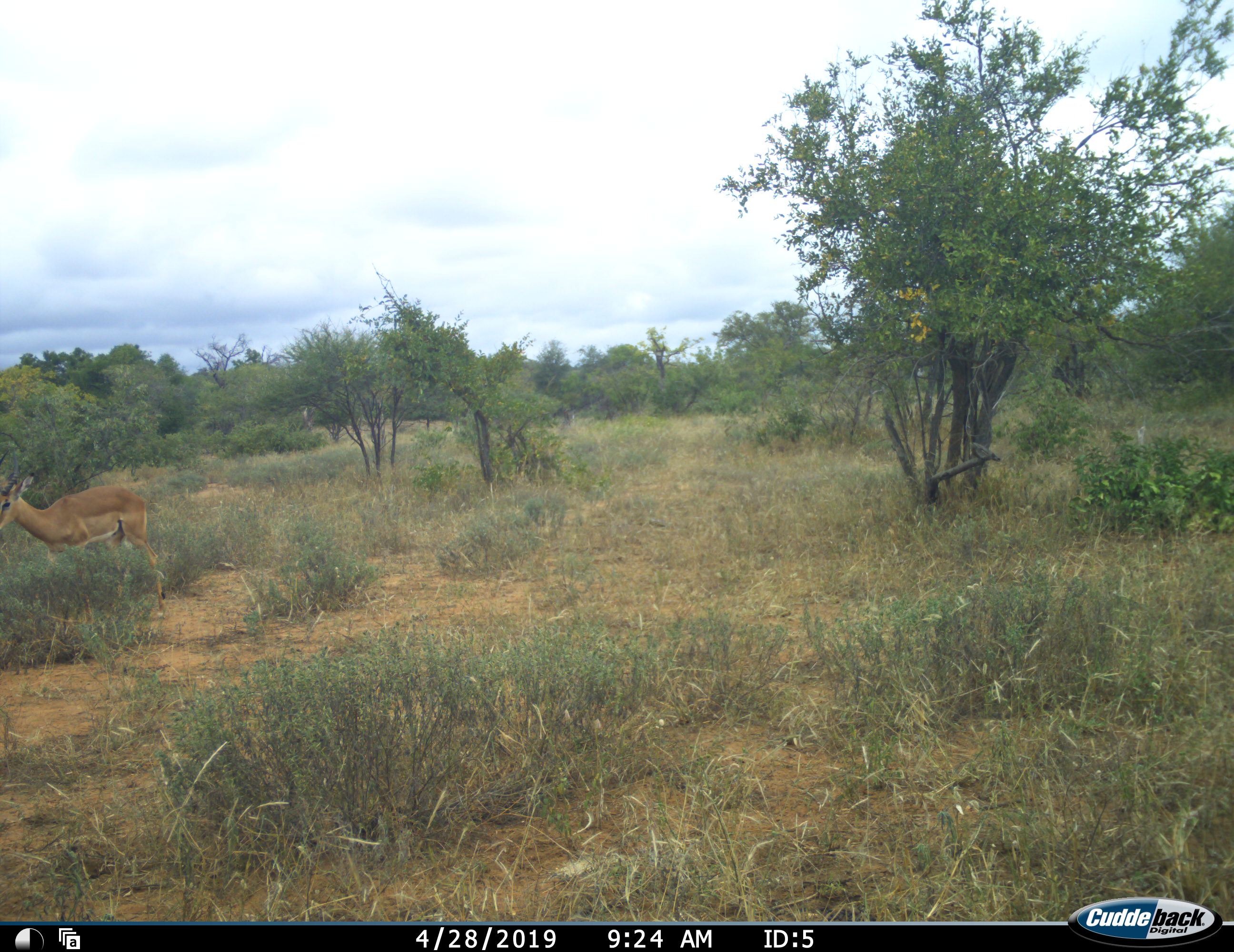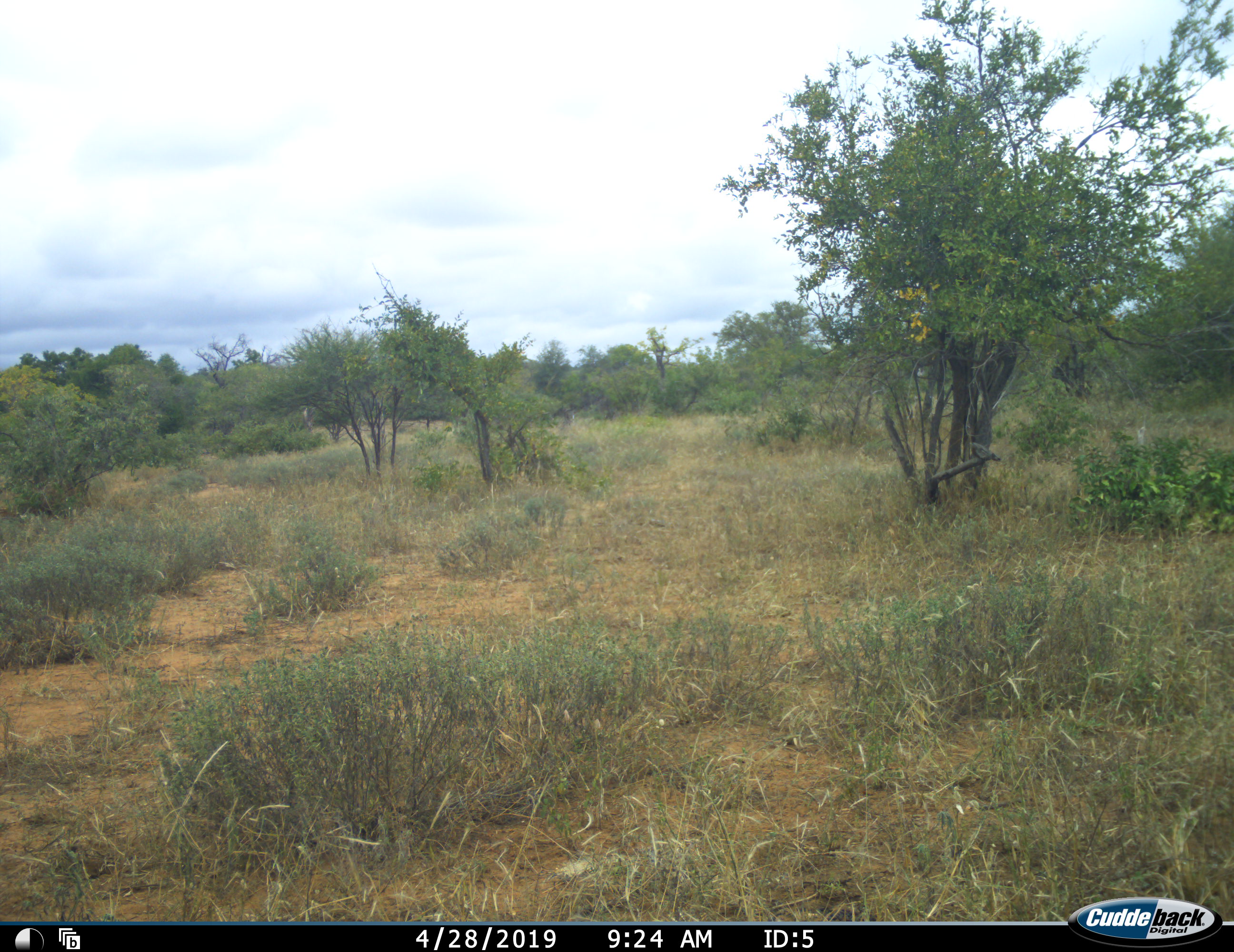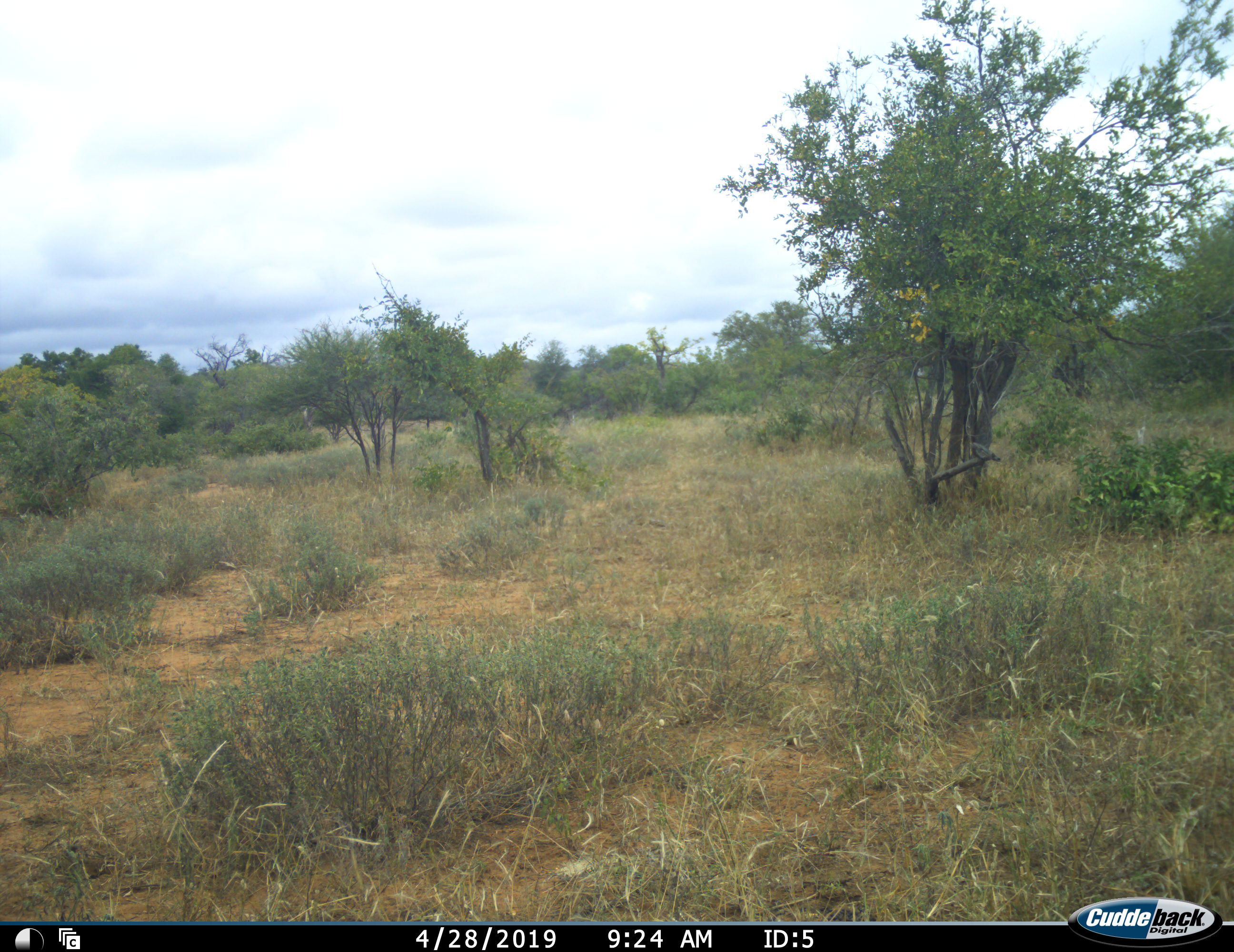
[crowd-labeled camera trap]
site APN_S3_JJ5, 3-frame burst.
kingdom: Animalia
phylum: Chordata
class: Mammalia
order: Artiodactyla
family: Bovidae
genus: Aepyceros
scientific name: Aepyceros melampus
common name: impala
Impala (Aepyceros melampus), count 1. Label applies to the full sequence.